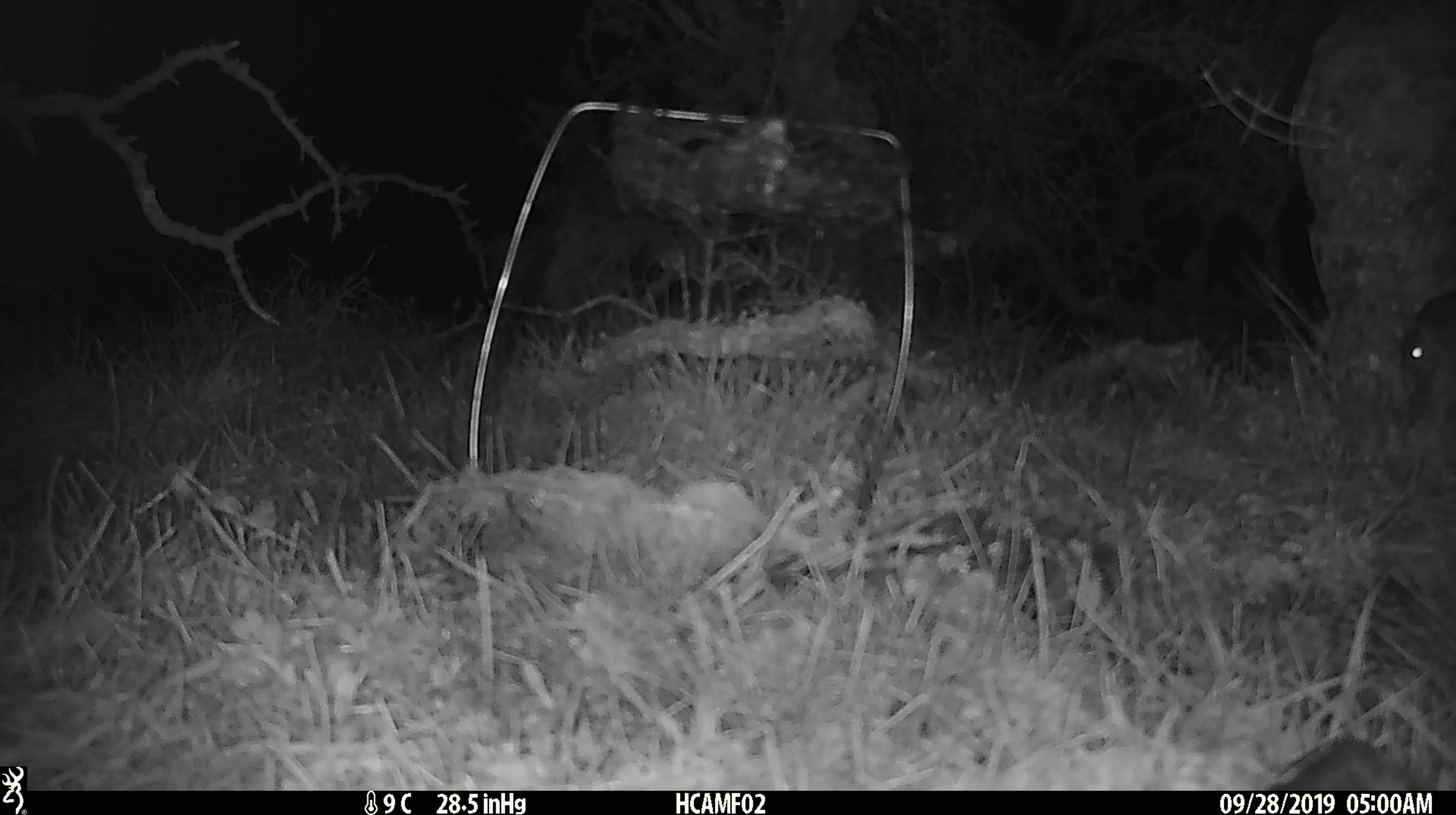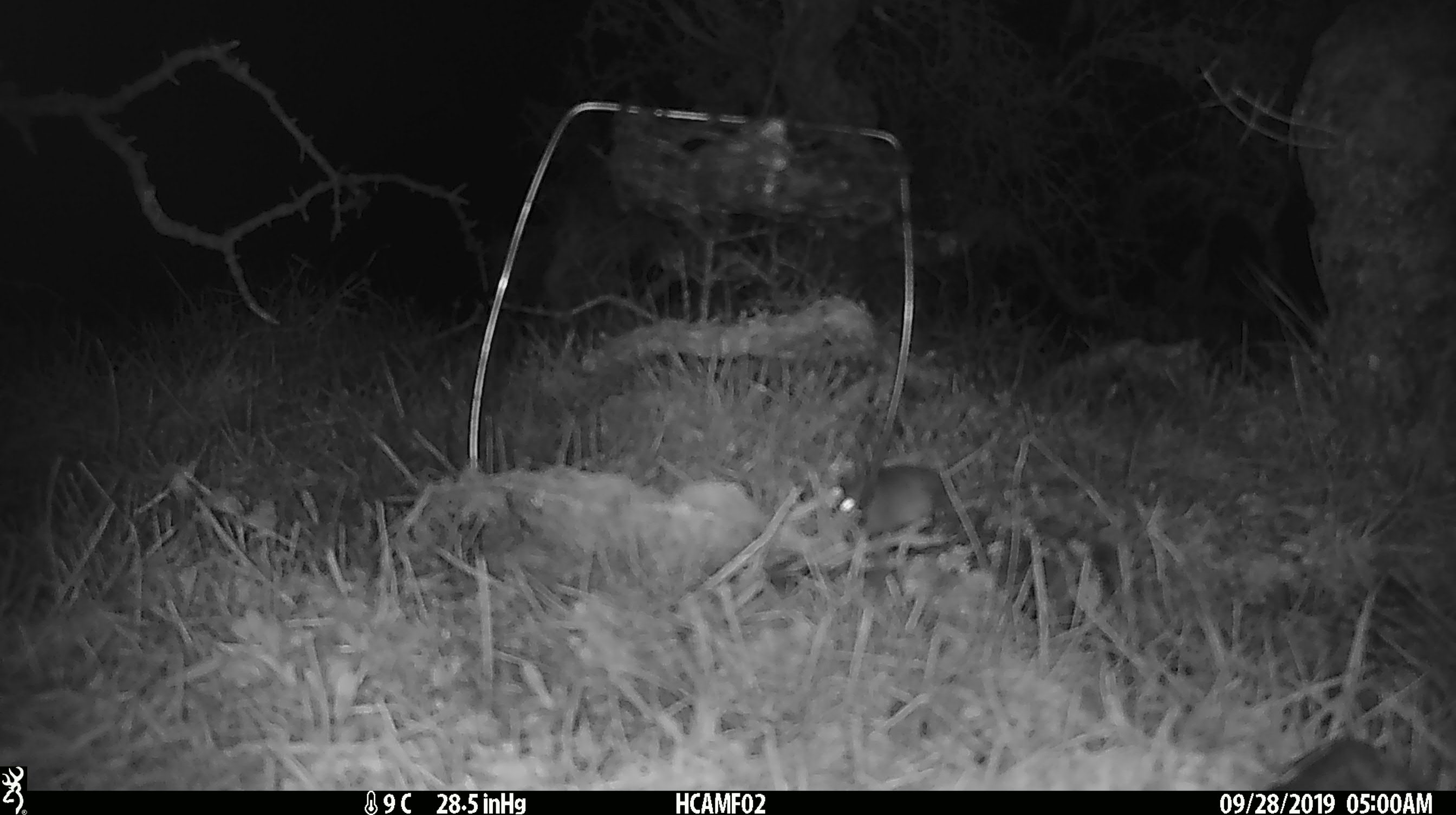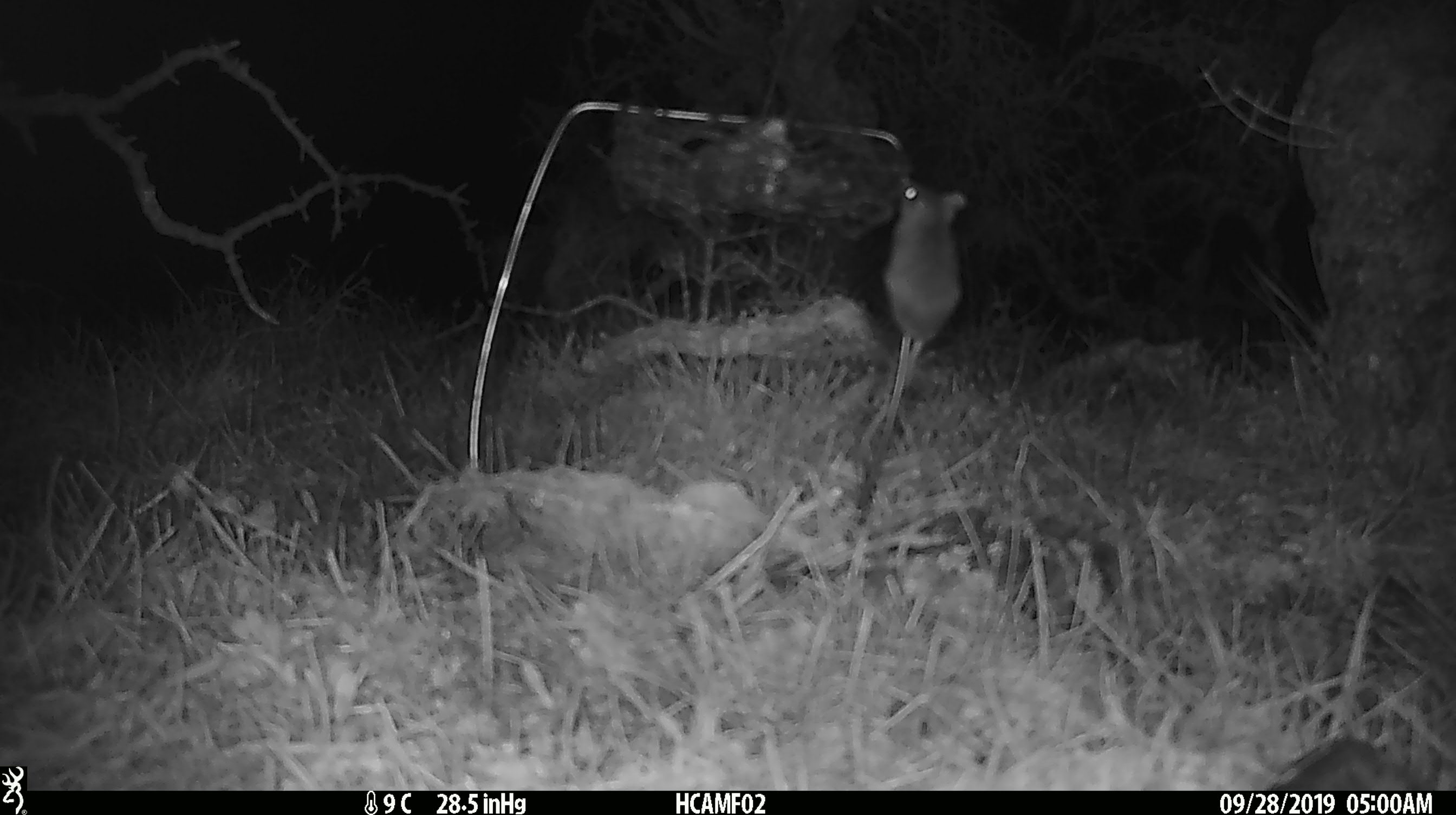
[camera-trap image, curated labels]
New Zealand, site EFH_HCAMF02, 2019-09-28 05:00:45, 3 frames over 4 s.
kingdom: Animalia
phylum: Chordata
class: Mammalia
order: Rodentia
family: Muridae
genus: Mus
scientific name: Mus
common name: mouse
Mouse (Mus).